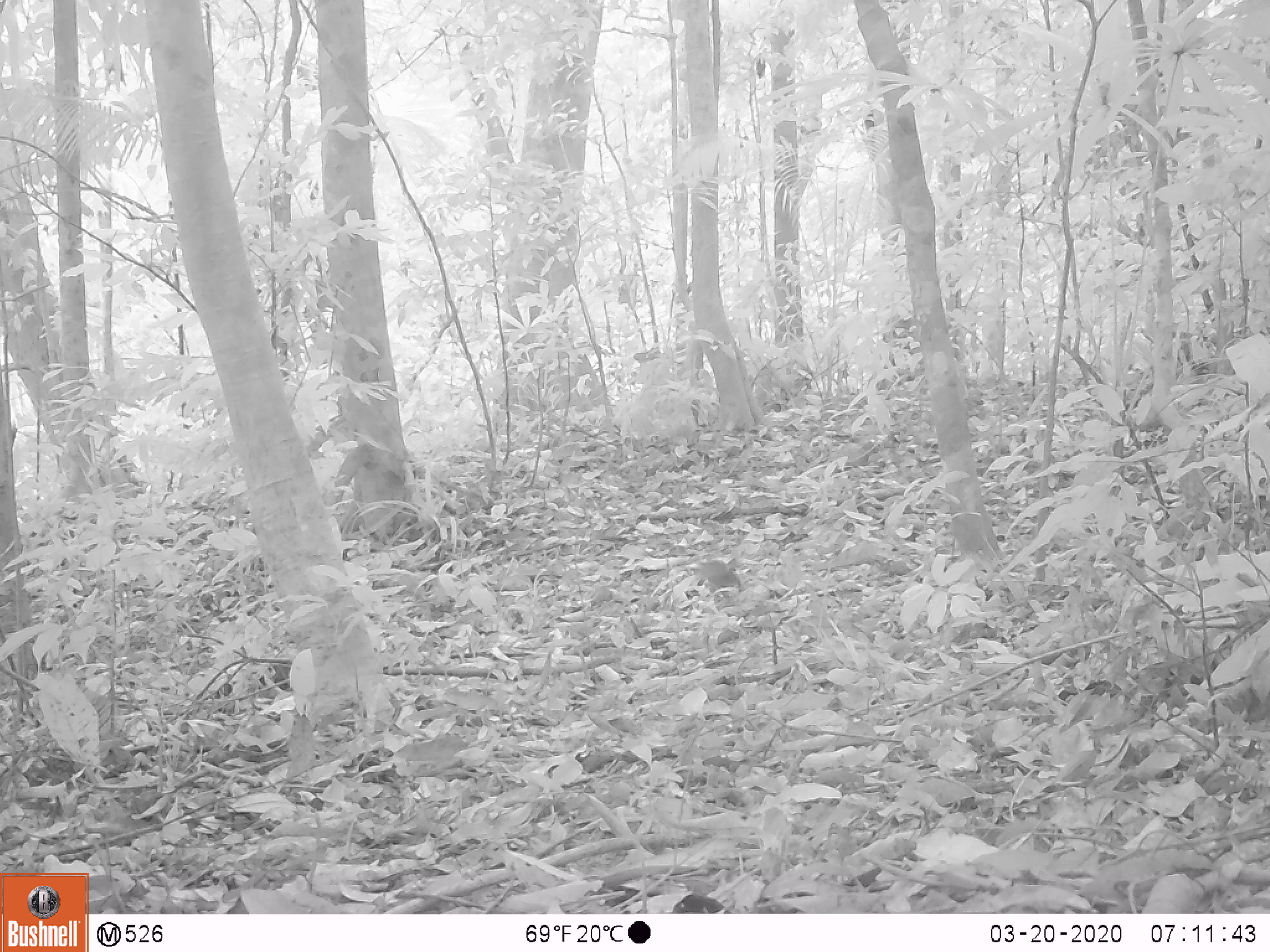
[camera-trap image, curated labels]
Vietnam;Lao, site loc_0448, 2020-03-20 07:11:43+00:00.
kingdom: Animalia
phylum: Chordata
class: Mammalia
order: Rodentia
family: Muridae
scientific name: Muridae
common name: old-world mice and rats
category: unidentified murid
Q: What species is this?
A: Unidentified murid (old-world mice and rats) (Muridae).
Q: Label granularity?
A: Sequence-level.